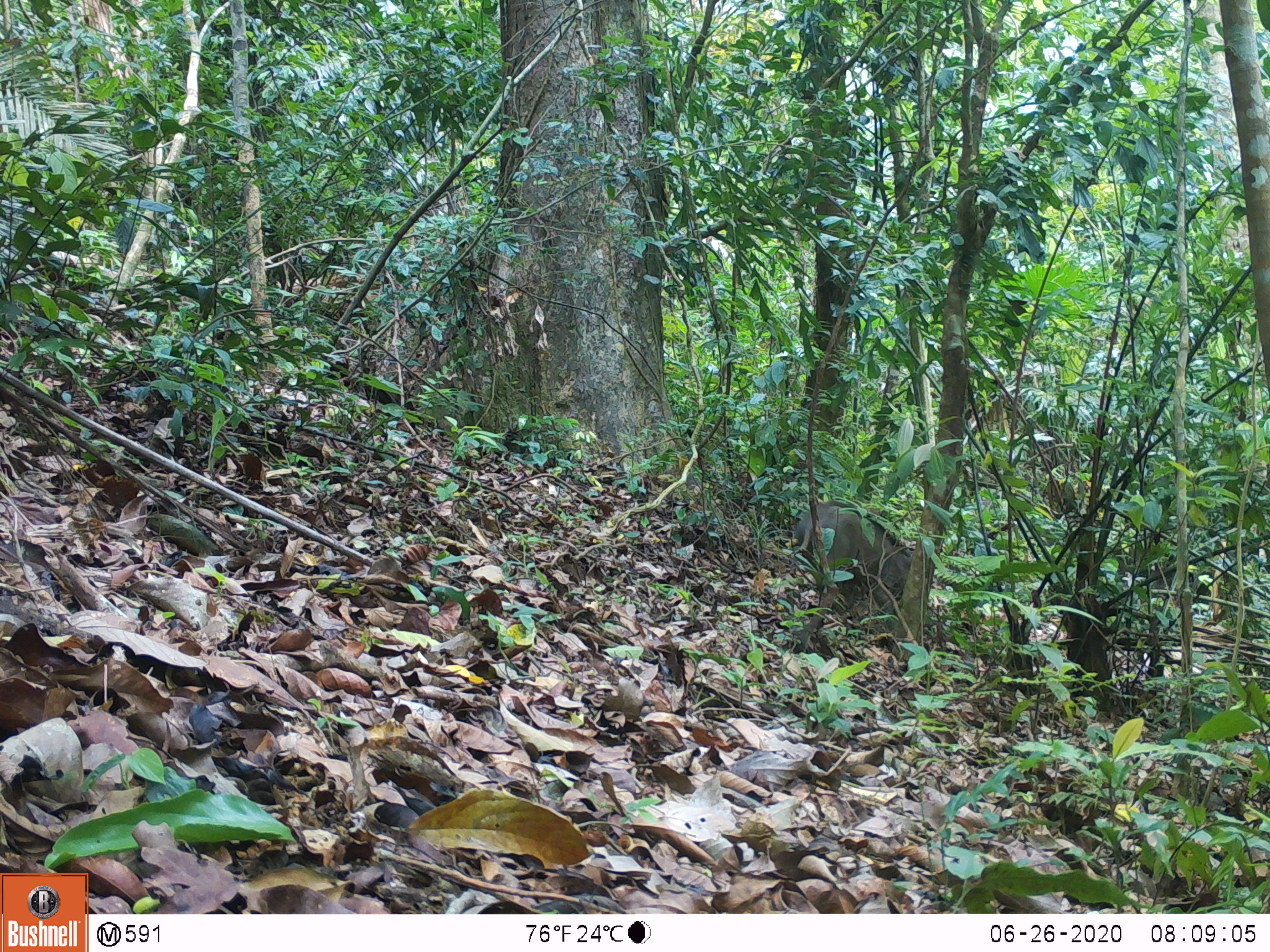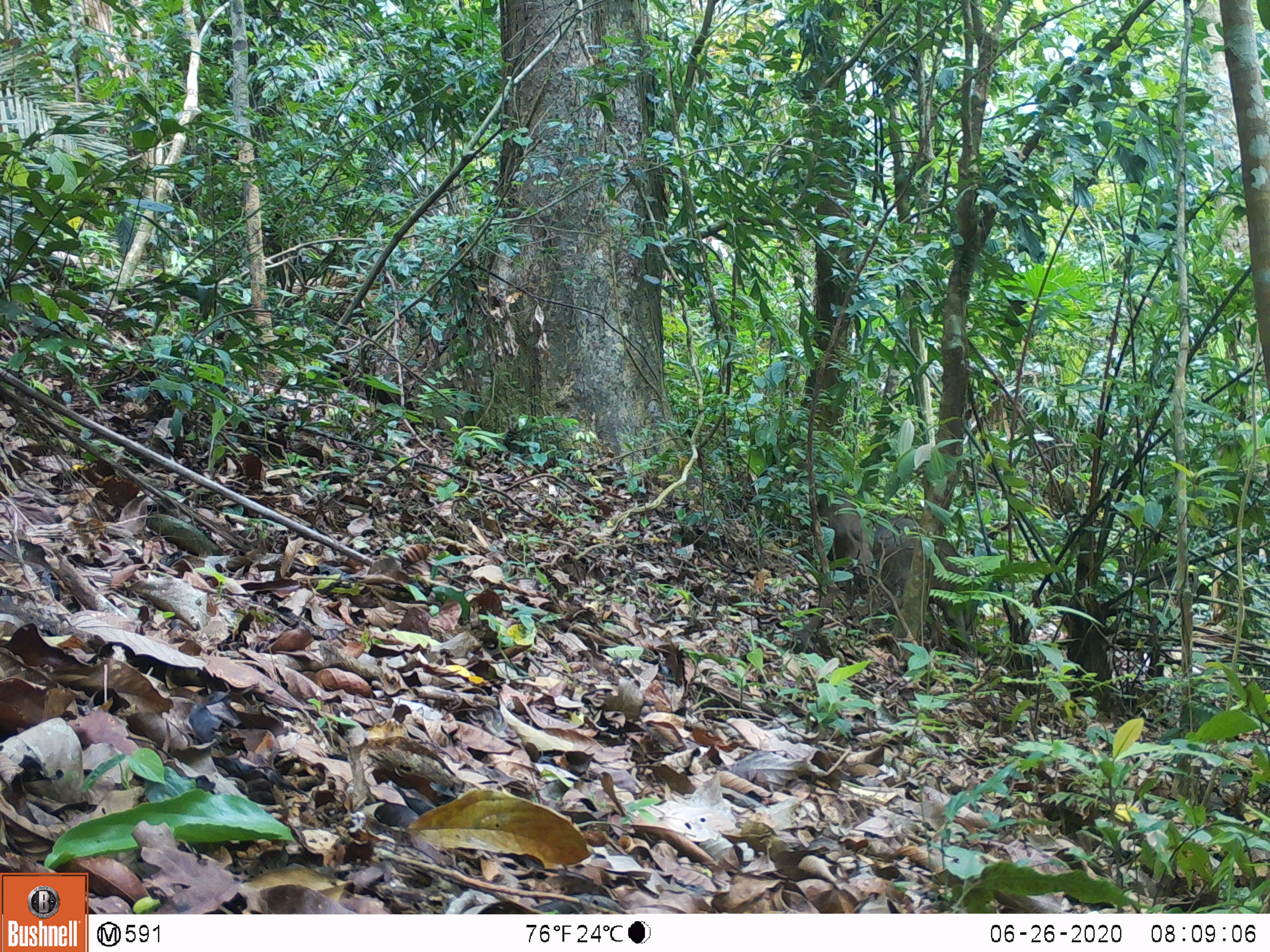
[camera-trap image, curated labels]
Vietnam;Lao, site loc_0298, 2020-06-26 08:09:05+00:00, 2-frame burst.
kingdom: Animalia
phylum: Chordata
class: Mammalia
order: Artiodactyla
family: Suidae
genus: Sus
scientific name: Sus scrofa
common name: eurasian wild pig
Eurasian wild pig (Sus scrofa). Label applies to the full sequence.